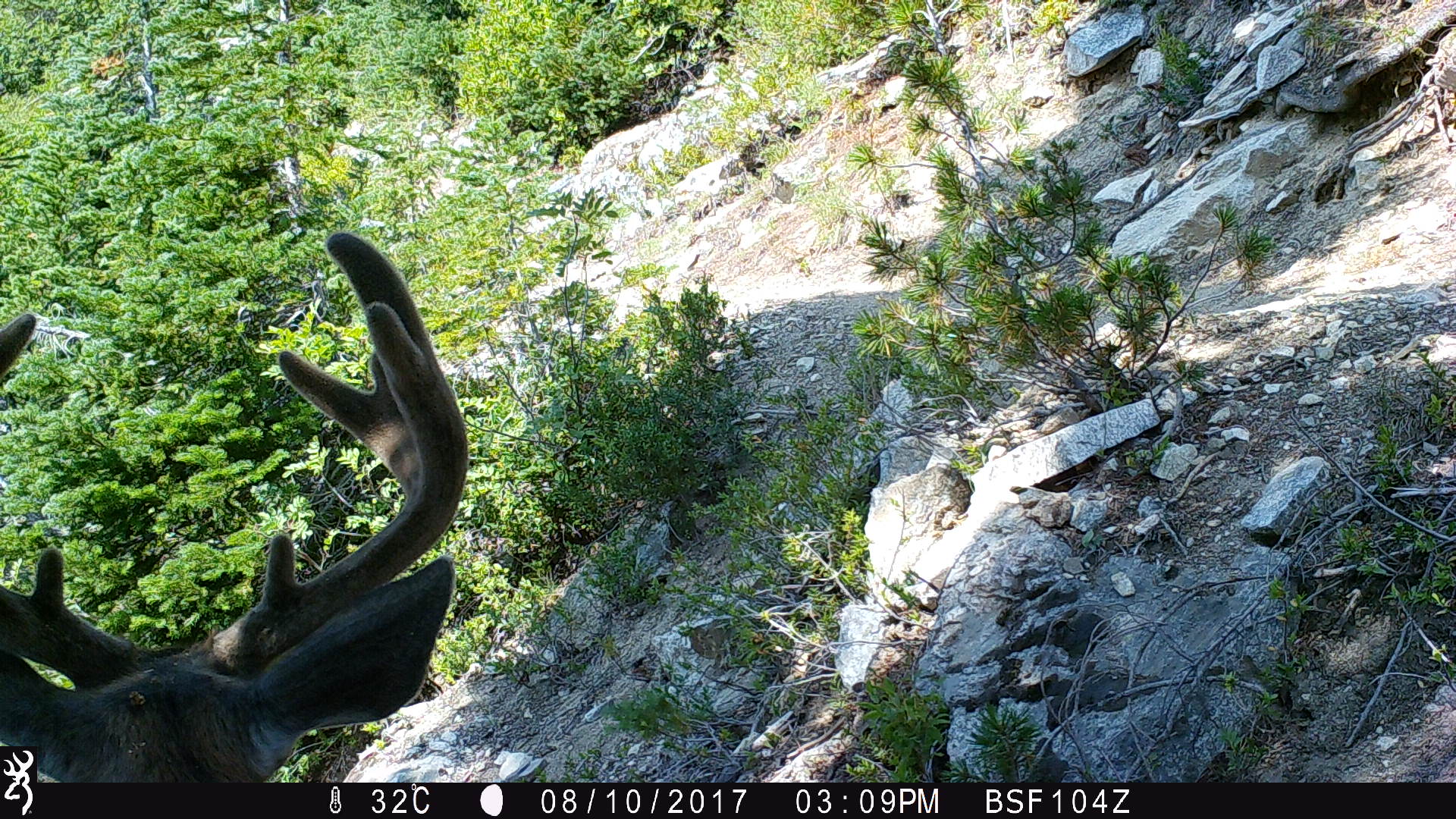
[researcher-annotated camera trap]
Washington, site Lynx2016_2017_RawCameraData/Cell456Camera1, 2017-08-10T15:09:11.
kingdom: Animalia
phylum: Chordata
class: Mammalia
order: Artiodactyla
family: Cervidae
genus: Odocoileus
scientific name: Odocoileus hemionus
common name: mule deer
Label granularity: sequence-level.